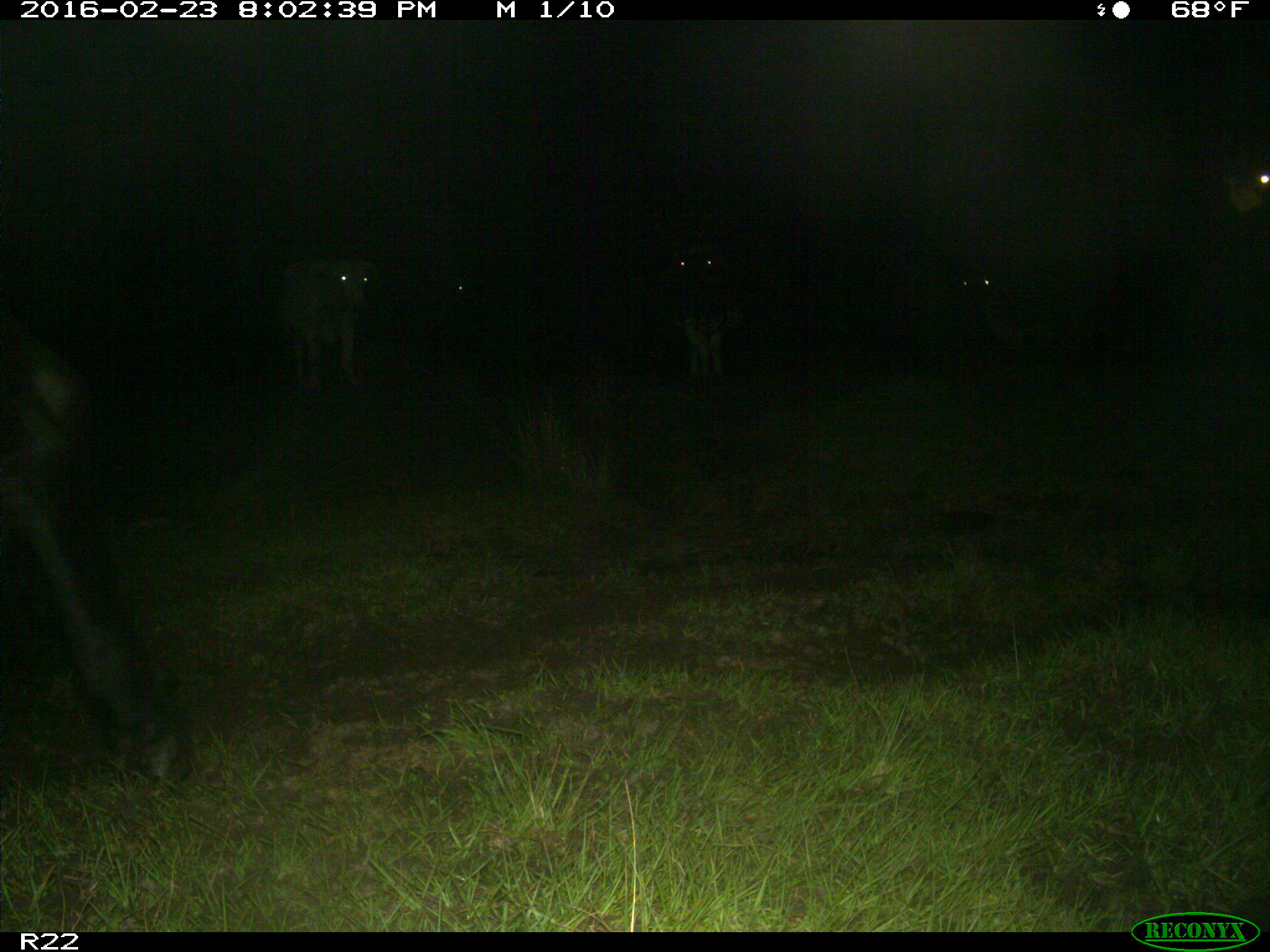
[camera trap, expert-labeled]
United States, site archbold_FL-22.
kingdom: Animalia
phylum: Chordata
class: Mammalia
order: Artiodactyla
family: Bovidae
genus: Bos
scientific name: Bos taurus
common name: domestic cow